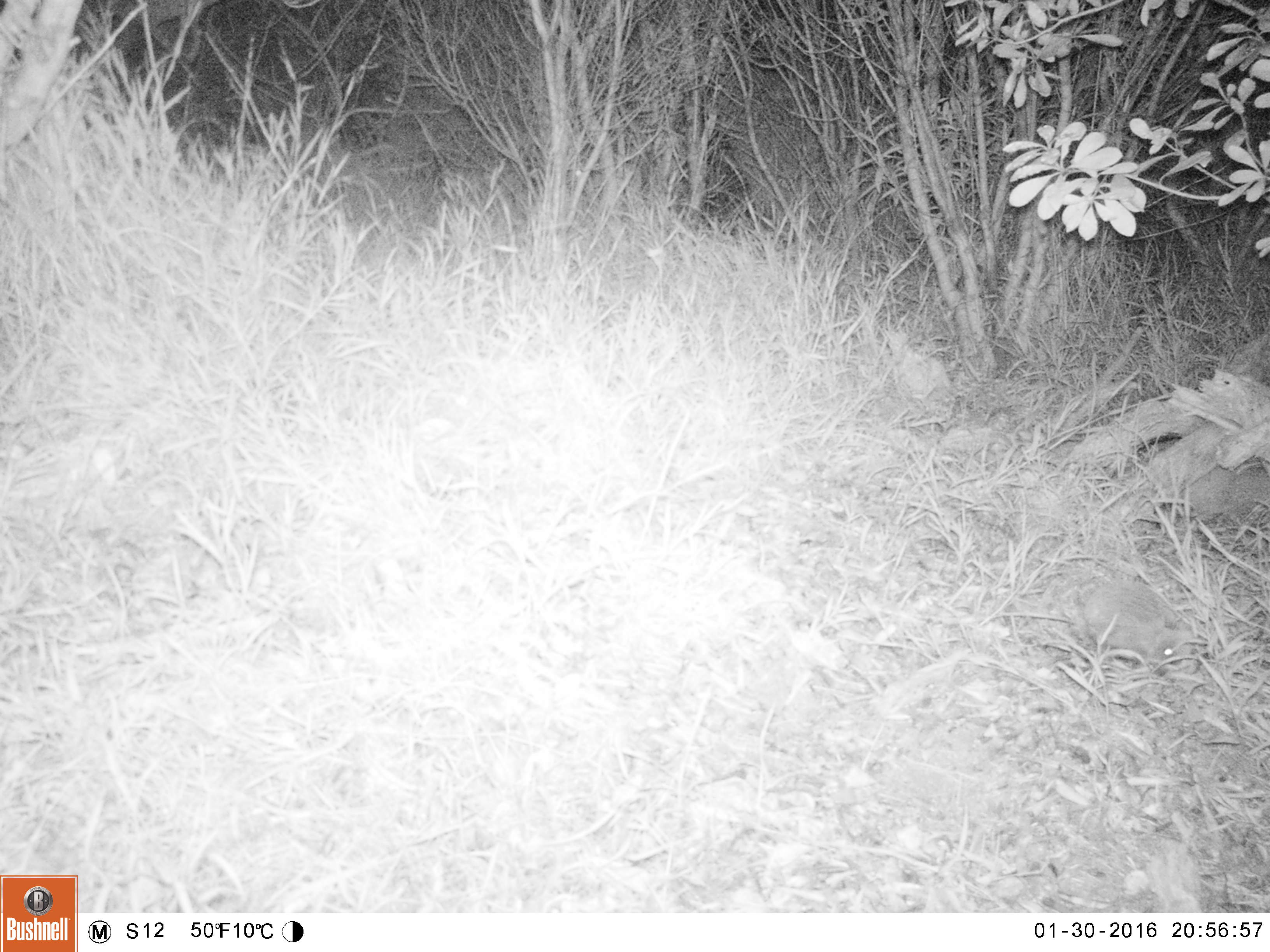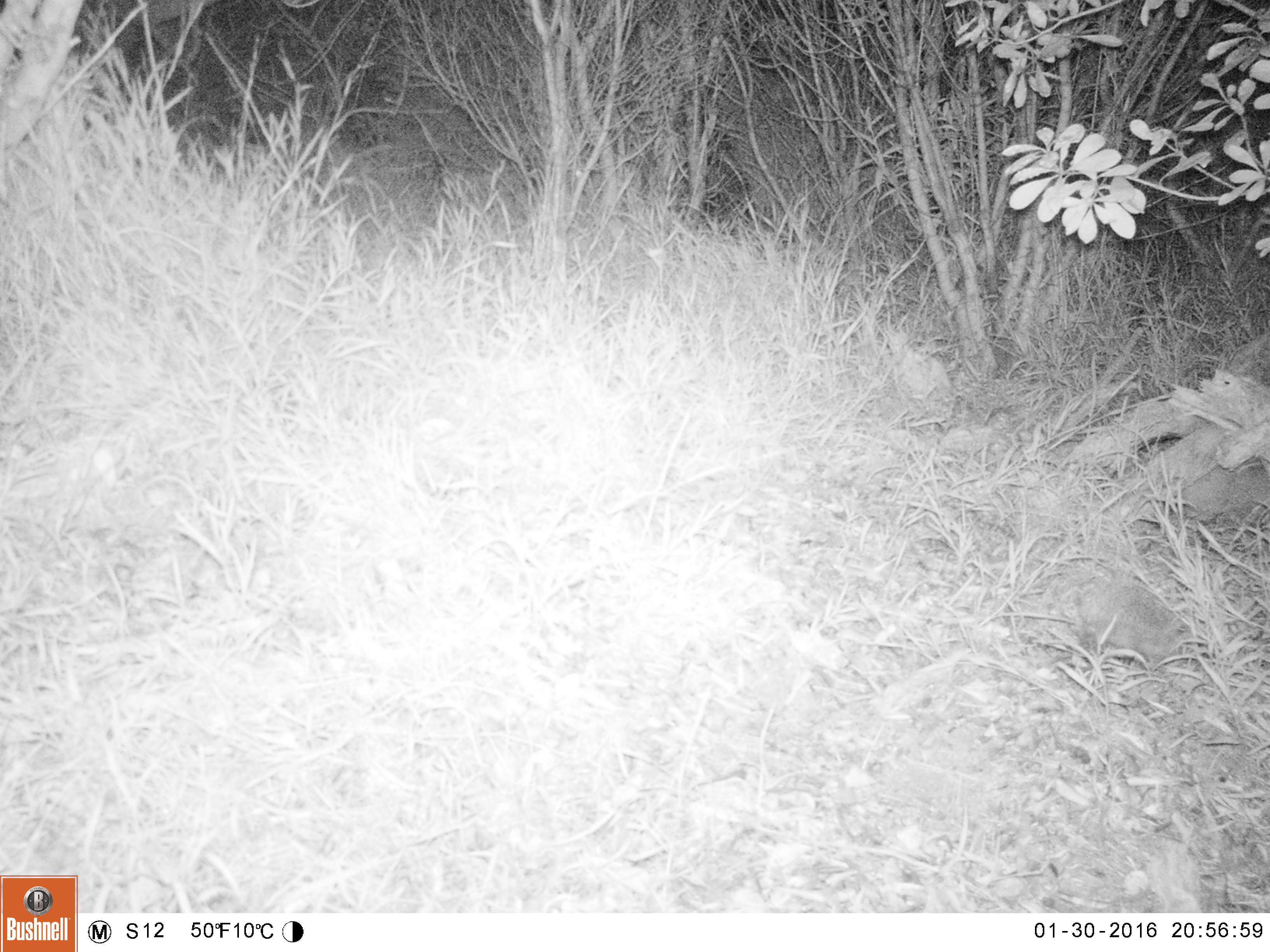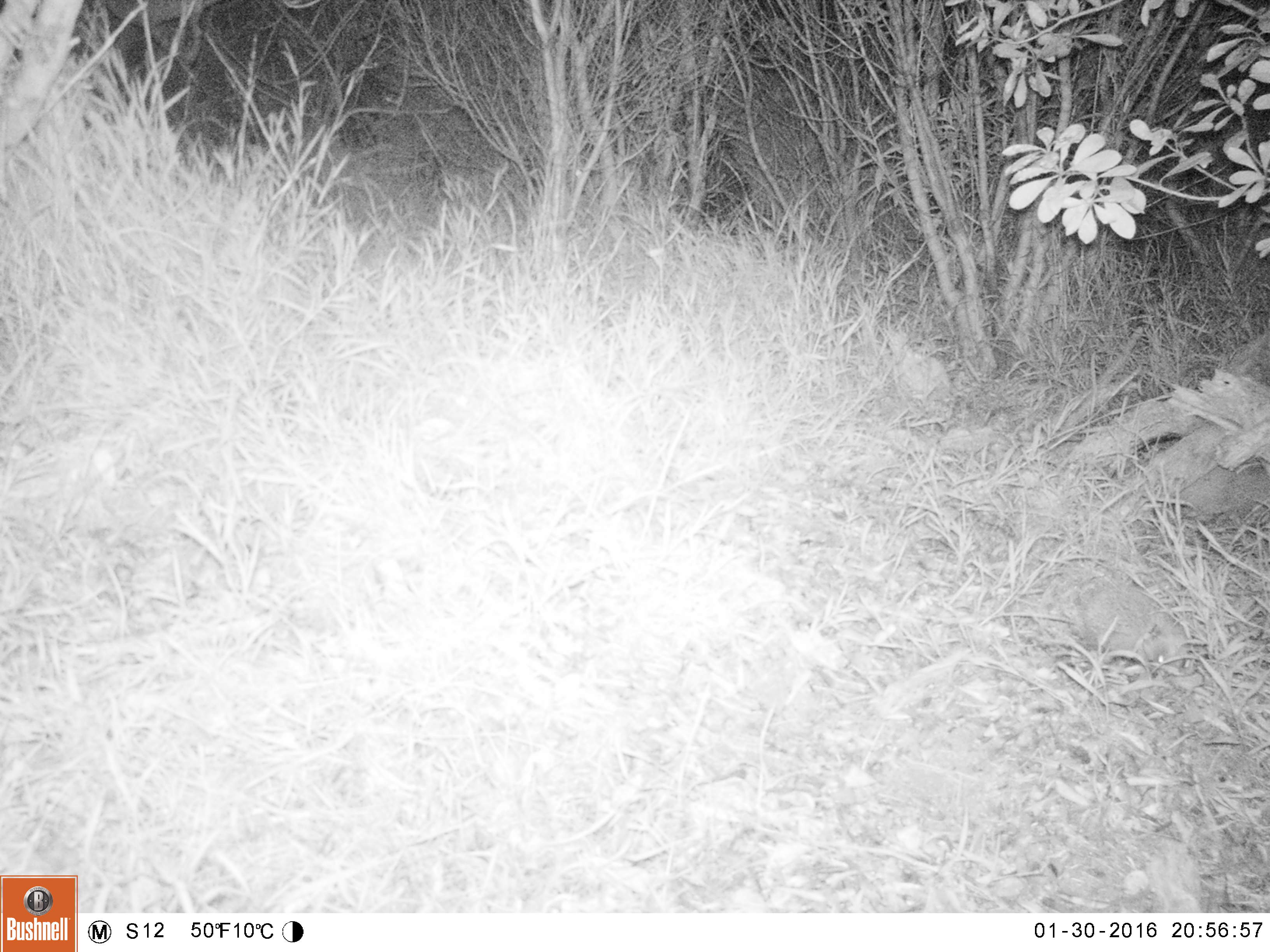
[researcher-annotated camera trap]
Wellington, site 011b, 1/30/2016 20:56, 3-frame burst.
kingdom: Animalia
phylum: Chordata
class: Mammalia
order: Eulipotyphla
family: Erinaceidae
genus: Erinaceus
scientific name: Erinaceus europaeus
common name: hedgehog